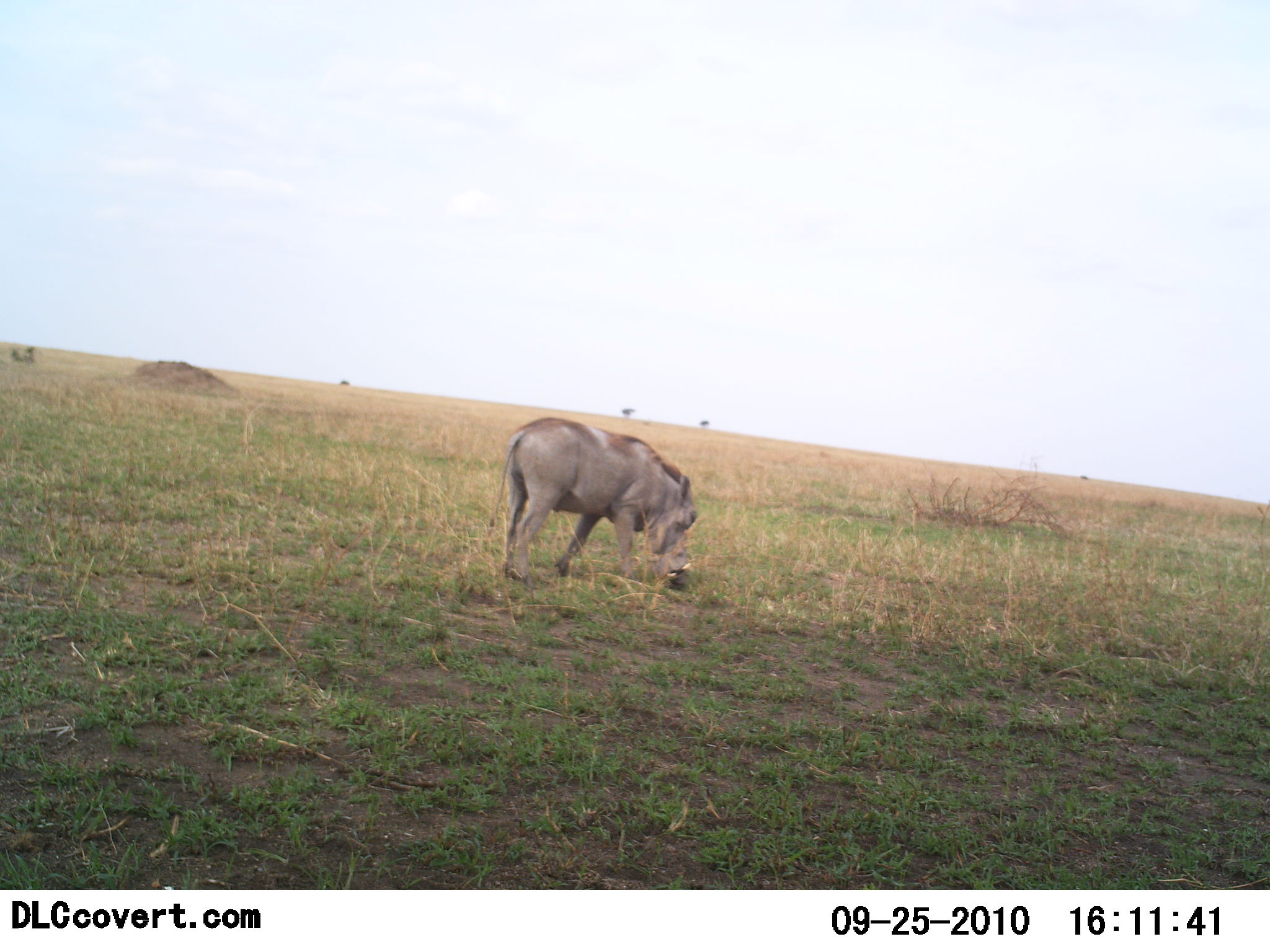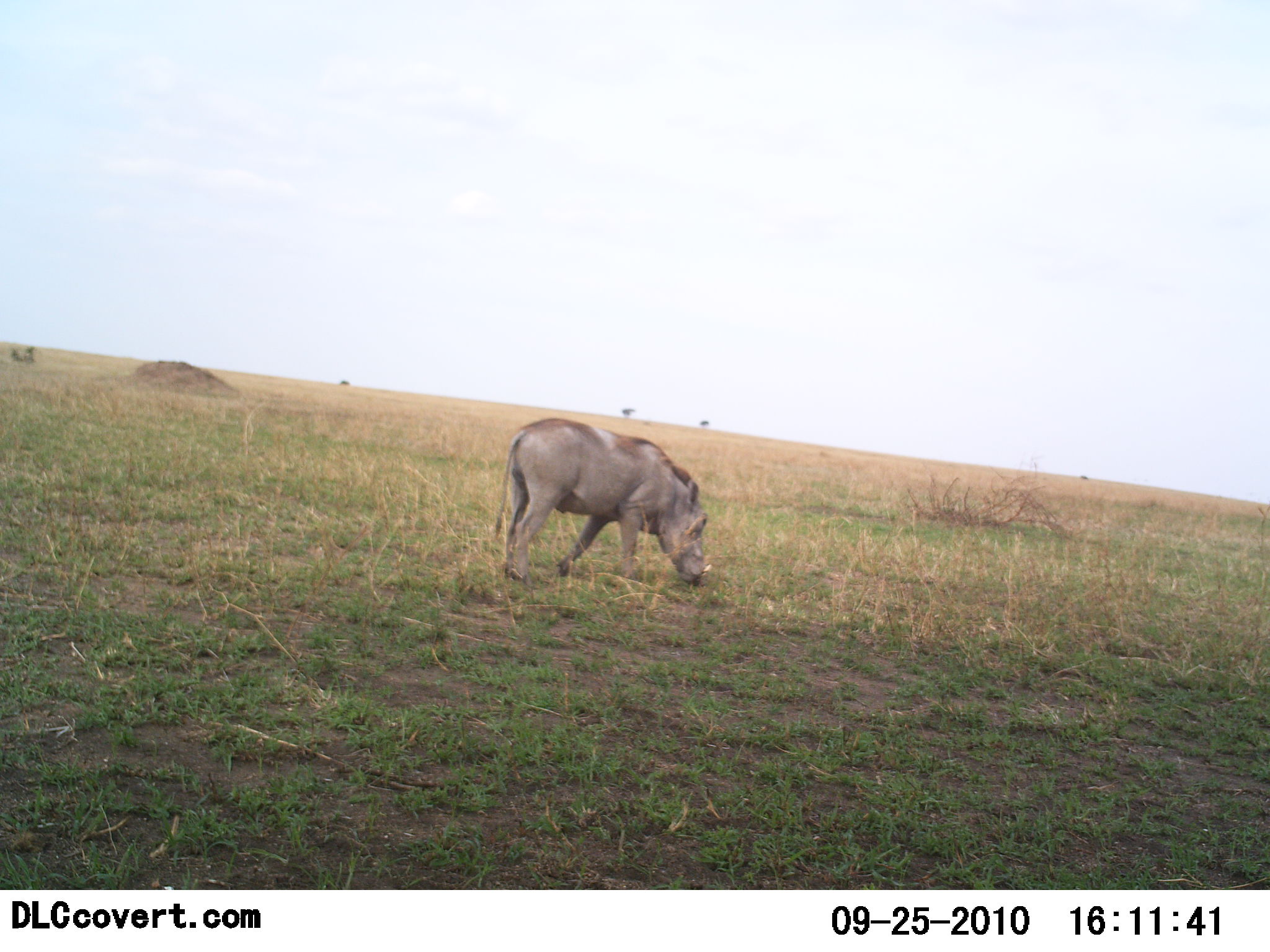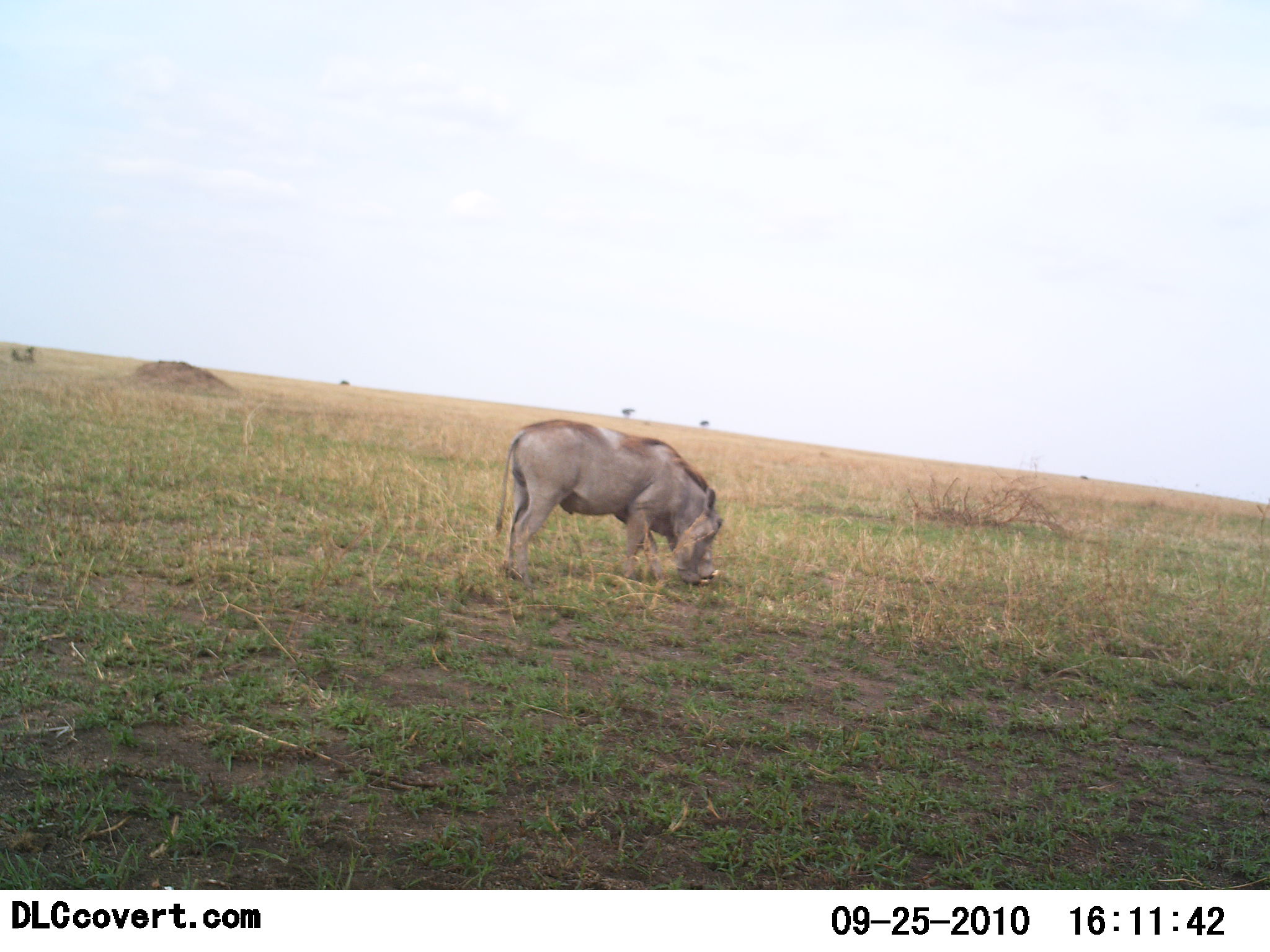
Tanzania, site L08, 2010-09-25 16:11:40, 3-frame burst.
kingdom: Animalia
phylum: Chordata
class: Mammalia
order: Artiodactyla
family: Suidae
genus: Phacochoerus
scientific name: Phacochoerus africanus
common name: warthog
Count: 1.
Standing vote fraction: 14%.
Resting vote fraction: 0%.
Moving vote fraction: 5%.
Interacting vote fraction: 0%.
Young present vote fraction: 0%.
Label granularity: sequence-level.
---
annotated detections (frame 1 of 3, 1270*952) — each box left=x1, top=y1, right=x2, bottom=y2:
animal: left=489, top=416, right=699, bottom=581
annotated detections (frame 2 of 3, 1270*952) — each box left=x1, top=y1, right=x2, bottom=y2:
animal: left=493, top=418, right=712, bottom=583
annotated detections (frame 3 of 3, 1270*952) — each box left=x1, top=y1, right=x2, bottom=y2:
animal: left=495, top=418, right=724, bottom=586